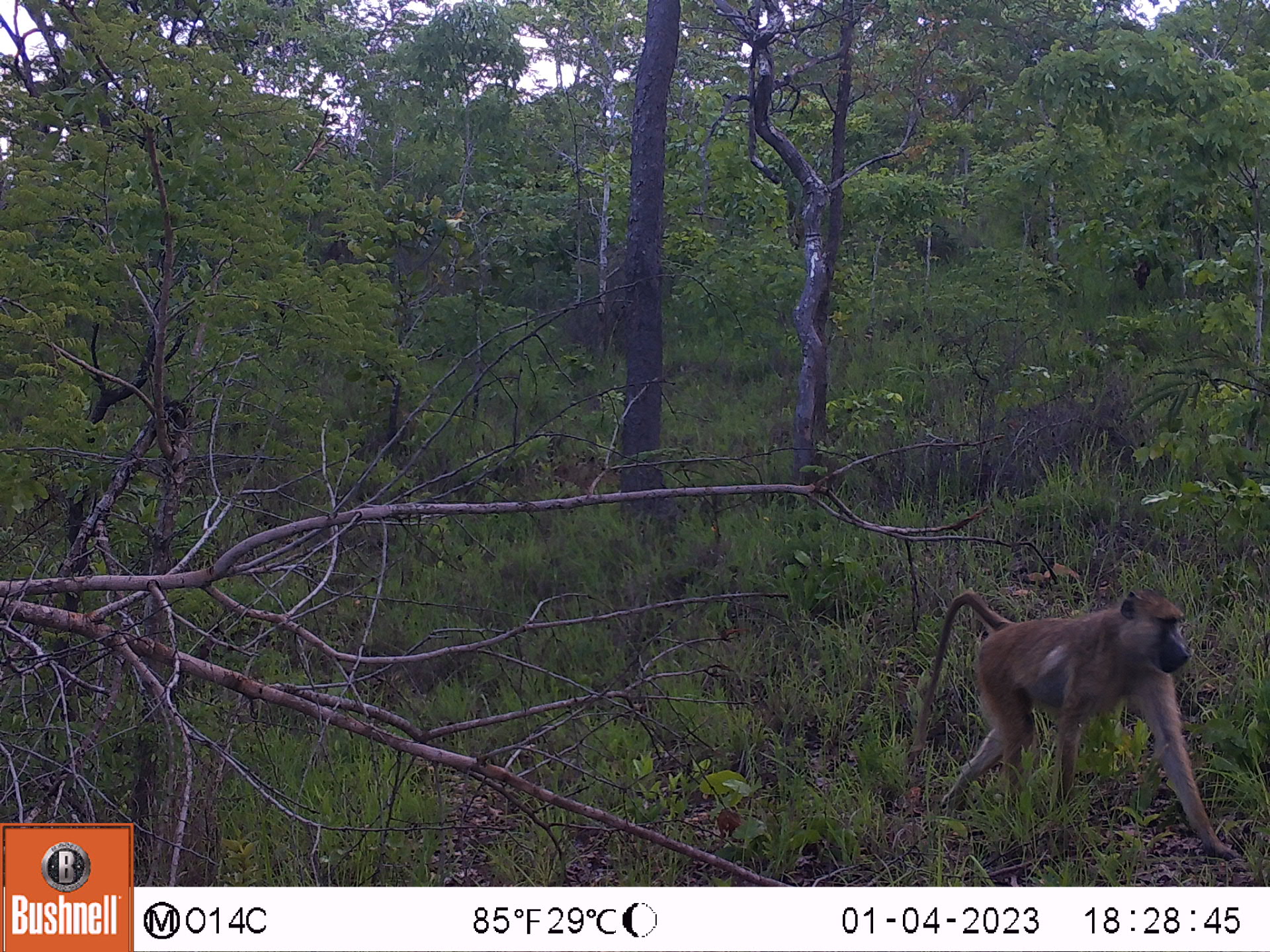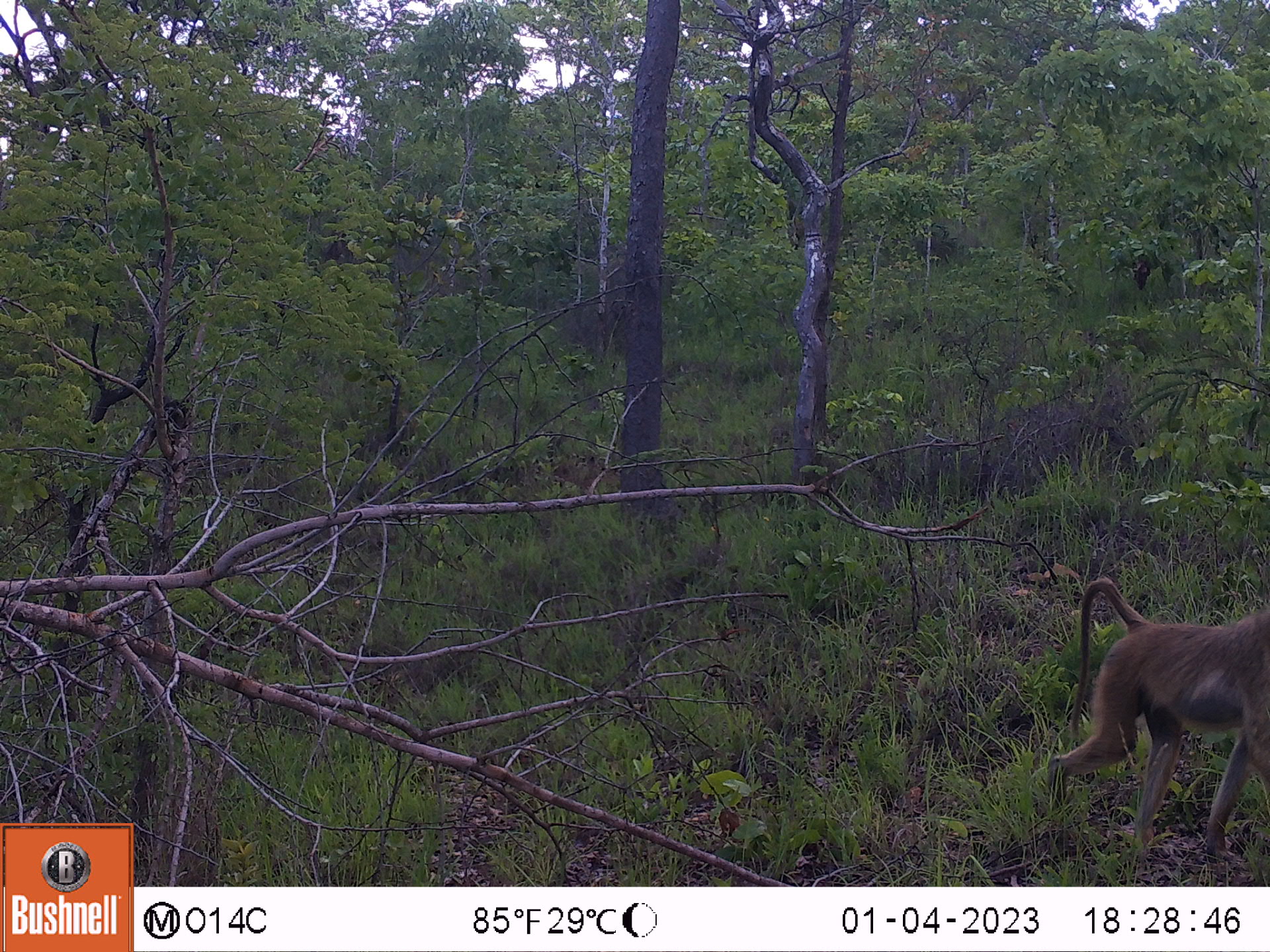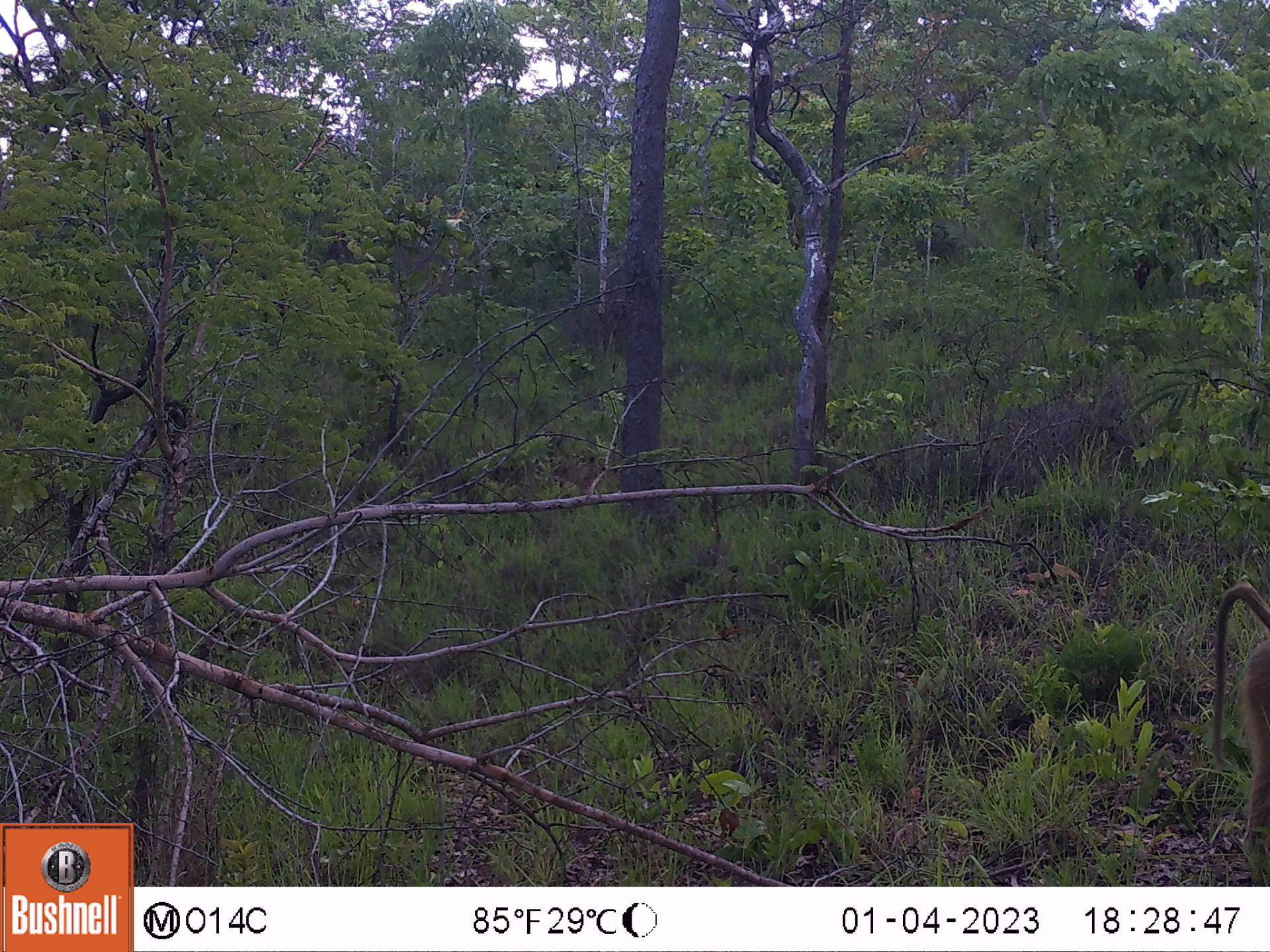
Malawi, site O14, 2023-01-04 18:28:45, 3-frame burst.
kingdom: Animalia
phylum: Chordata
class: Mammalia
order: Primates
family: Cercopithecidae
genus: Papio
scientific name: Papio cynocephalus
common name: yellow baboon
Yellow baboon (Papio cynocephalus), count 1.